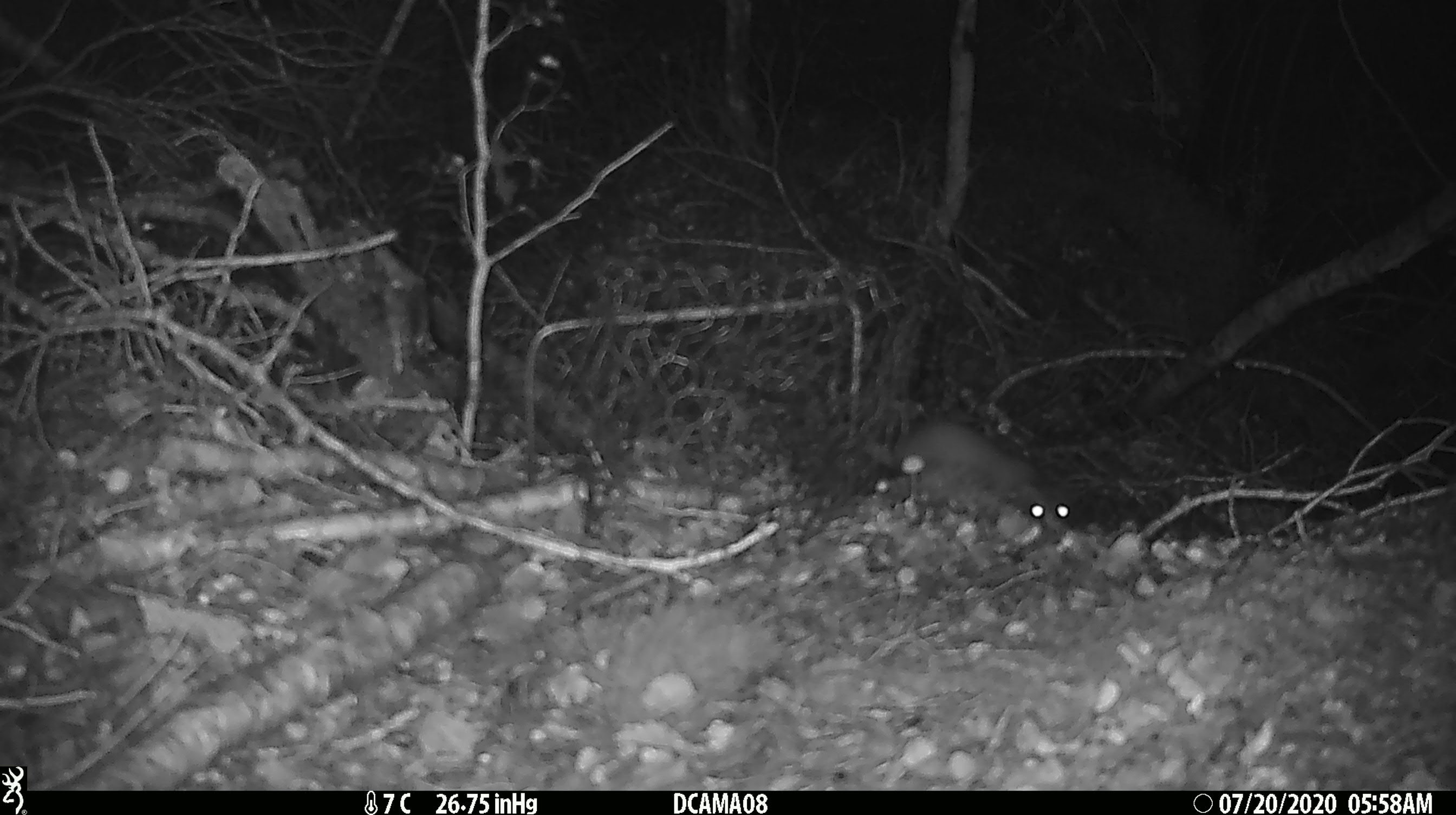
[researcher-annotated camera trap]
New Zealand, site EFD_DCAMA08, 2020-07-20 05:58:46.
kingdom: Animalia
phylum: Chordata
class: Mammalia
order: Carnivora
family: Mustelidae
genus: Mustela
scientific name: Mustela erminea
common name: stoat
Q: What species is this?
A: Stoat (Mustela erminea).